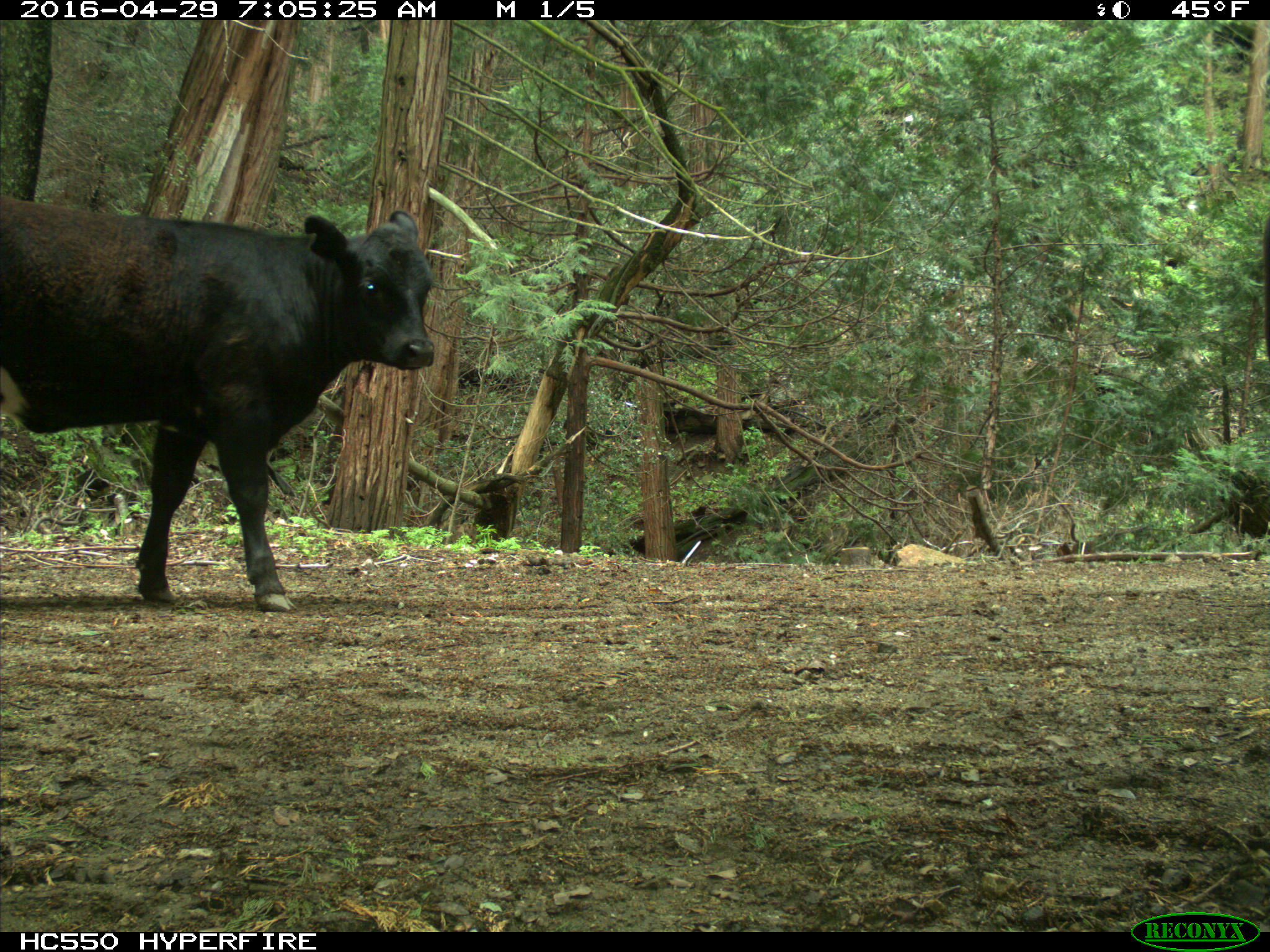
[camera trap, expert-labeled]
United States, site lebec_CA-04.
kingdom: Animalia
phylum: Chordata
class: Mammalia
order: Artiodactyla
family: Bovidae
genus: Bos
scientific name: Bos taurus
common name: domestic cow